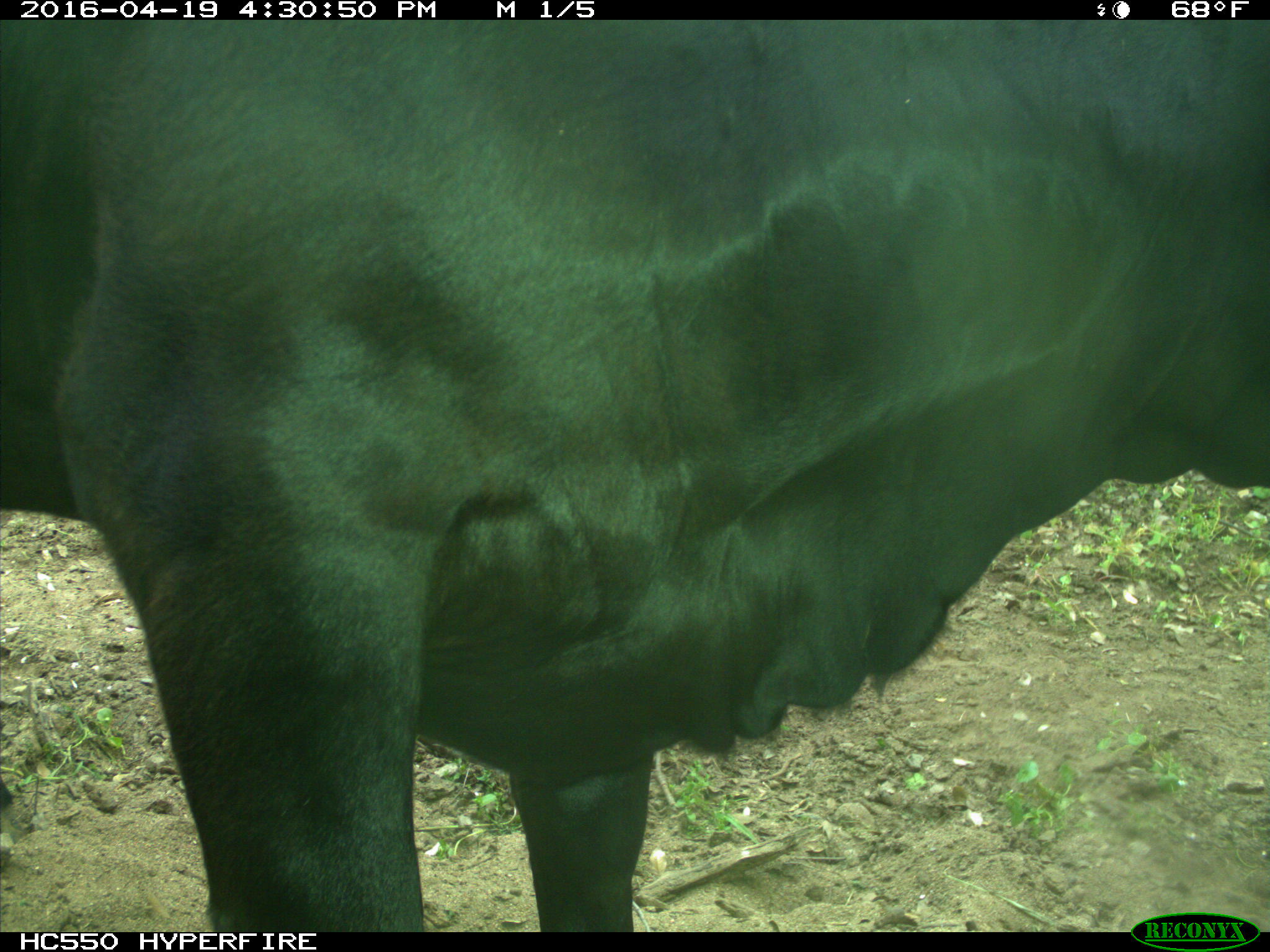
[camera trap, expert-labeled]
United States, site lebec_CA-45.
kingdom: Animalia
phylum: Chordata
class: Mammalia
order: Artiodactyla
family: Bovidae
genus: Bos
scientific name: Bos taurus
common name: domestic cow